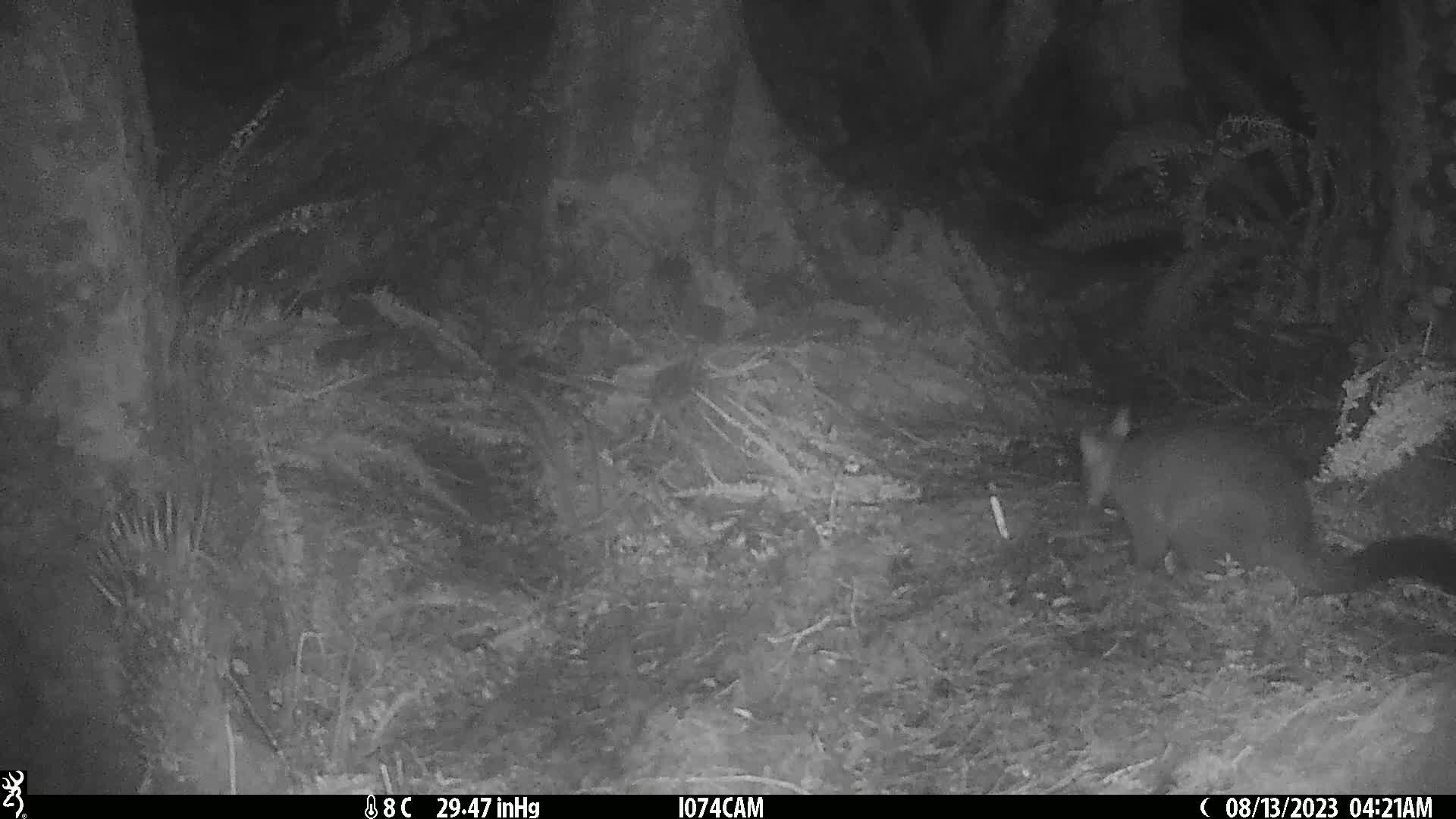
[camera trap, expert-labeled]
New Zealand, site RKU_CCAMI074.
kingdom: Animalia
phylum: Chordata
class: Mammalia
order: Diprotodontia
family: Phalangeridae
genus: Trichosurus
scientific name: Trichosurus vulpecula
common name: common brushtail possum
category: possum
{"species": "possum (common brushtail possum) (Trichosurus vulpecula)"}